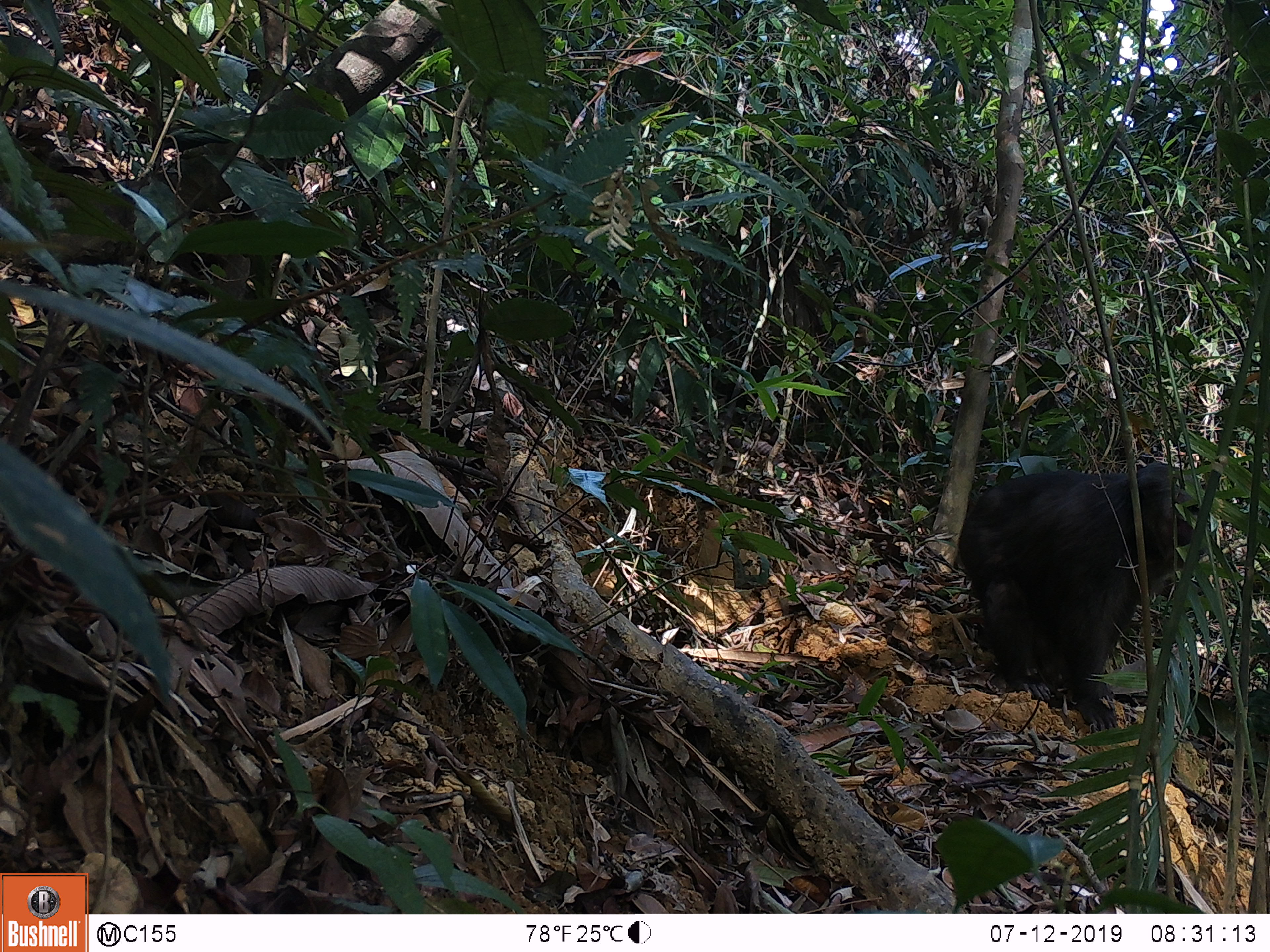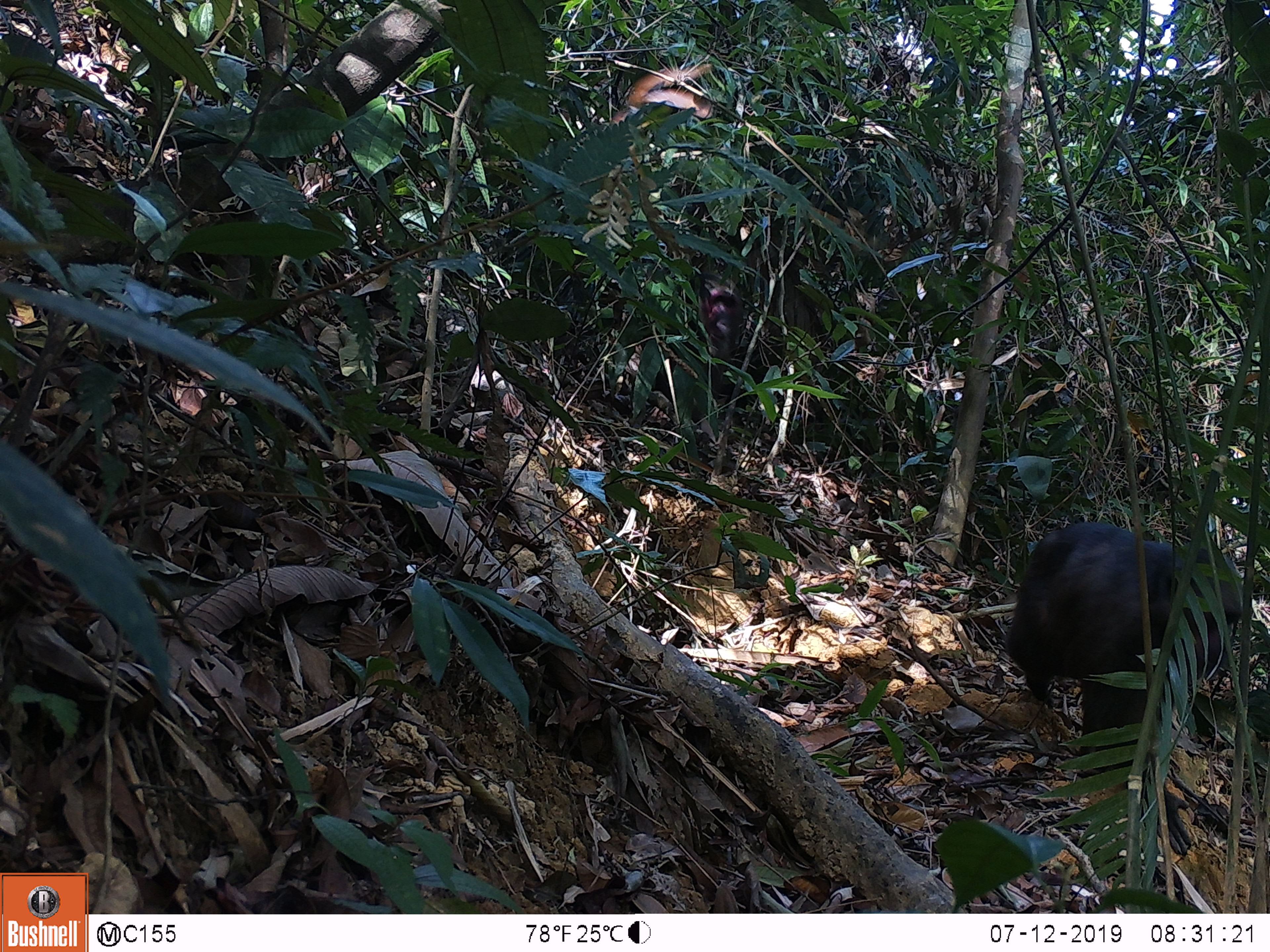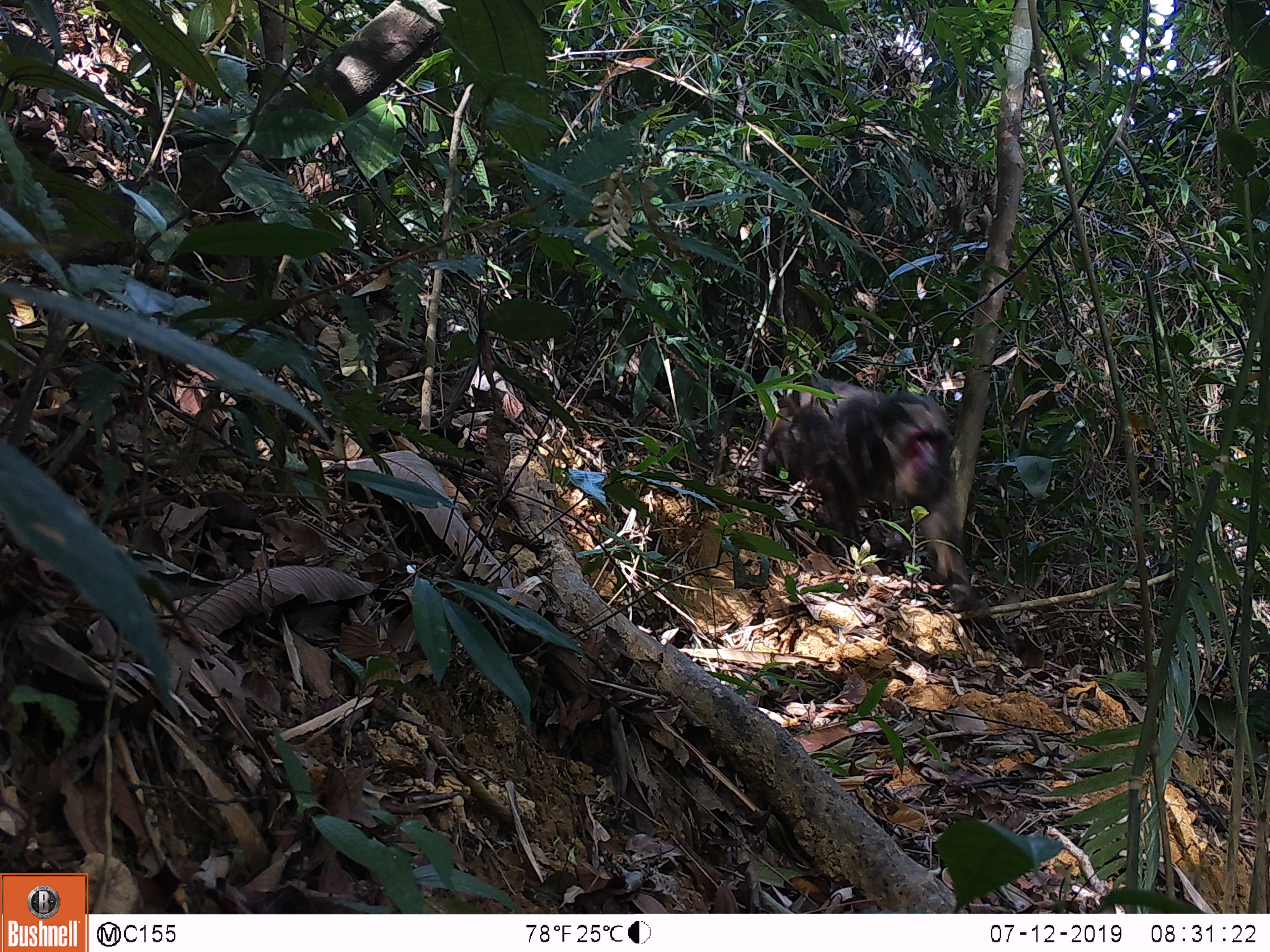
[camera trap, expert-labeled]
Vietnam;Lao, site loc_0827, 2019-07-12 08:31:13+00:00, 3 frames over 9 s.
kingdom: Animalia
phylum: Chordata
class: Mammalia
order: Primates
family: Cercopithecidae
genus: Macaca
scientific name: Macaca arctoides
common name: stump-tailed macaque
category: stump tailed macaque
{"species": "stump tailed macaque (stump-tailed macaque) (Macaca arctoides)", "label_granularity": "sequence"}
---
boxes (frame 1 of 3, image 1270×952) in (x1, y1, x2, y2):
stump tailed macaque: (954, 459, 1216, 736)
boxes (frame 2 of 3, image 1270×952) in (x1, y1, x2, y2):
stump tailed macaque: (1002, 519, 1250, 857); (692, 272, 746, 423)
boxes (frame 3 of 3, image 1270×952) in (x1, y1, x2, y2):
stump tailed macaque: (748, 374, 977, 613)